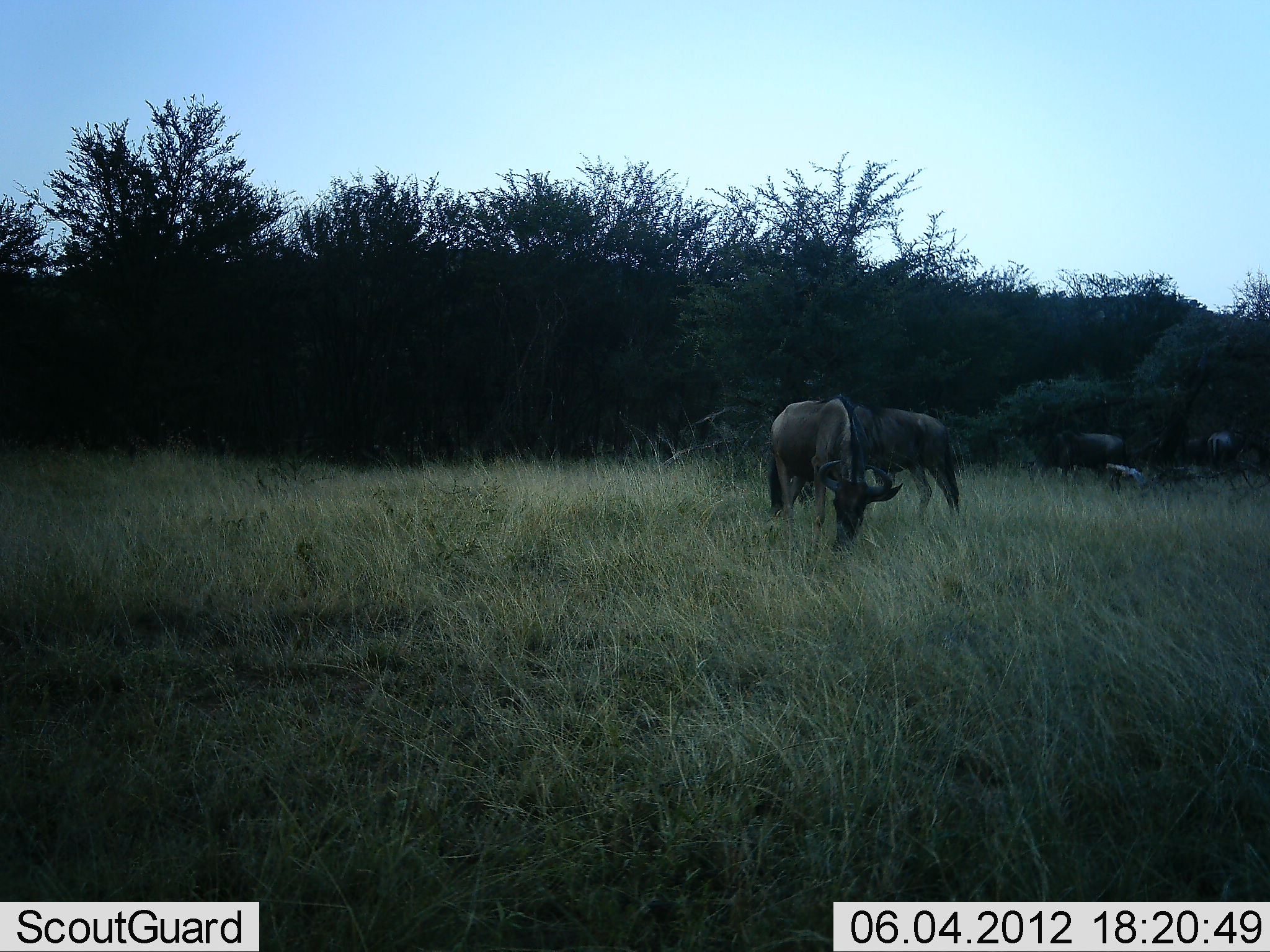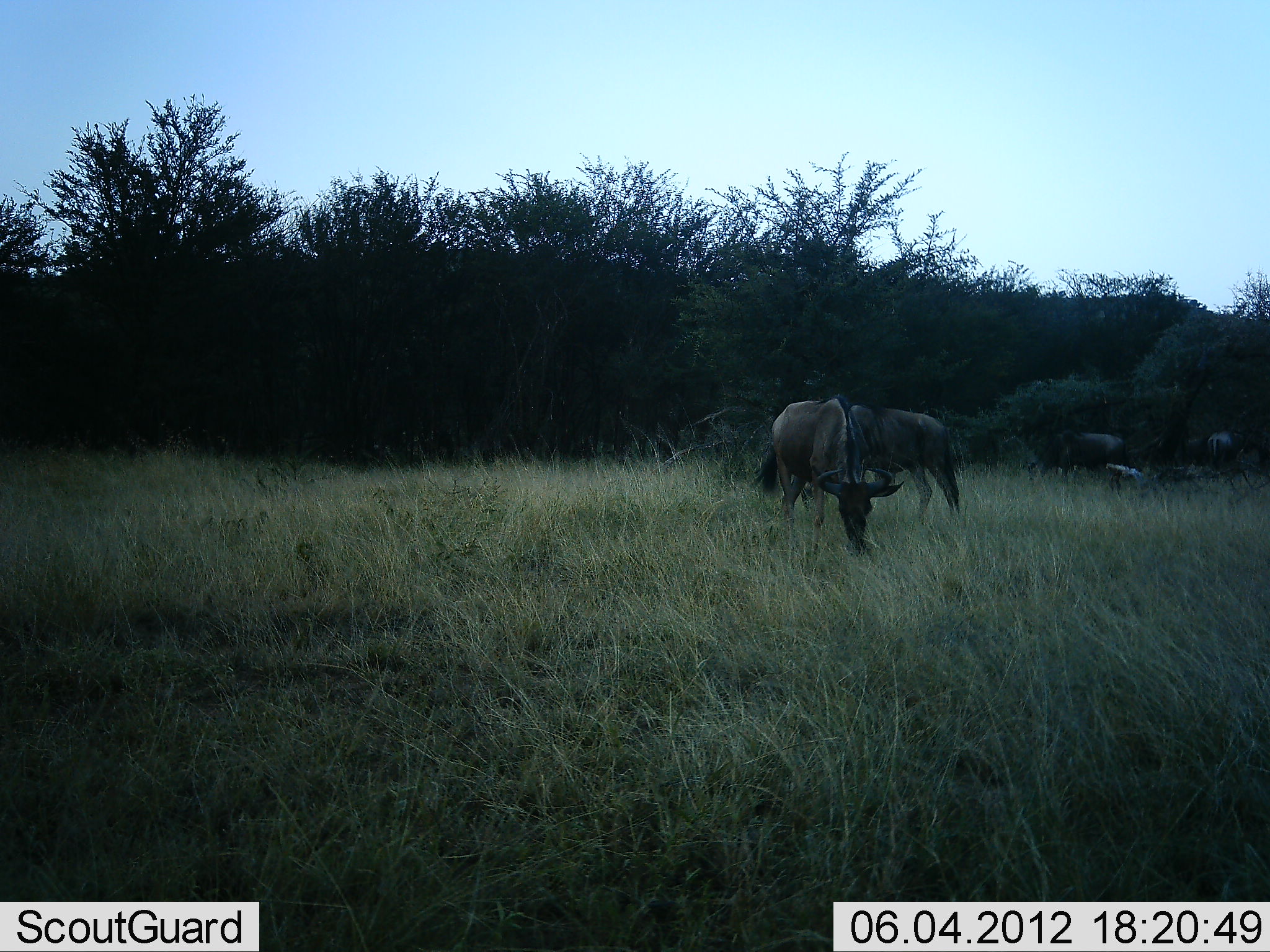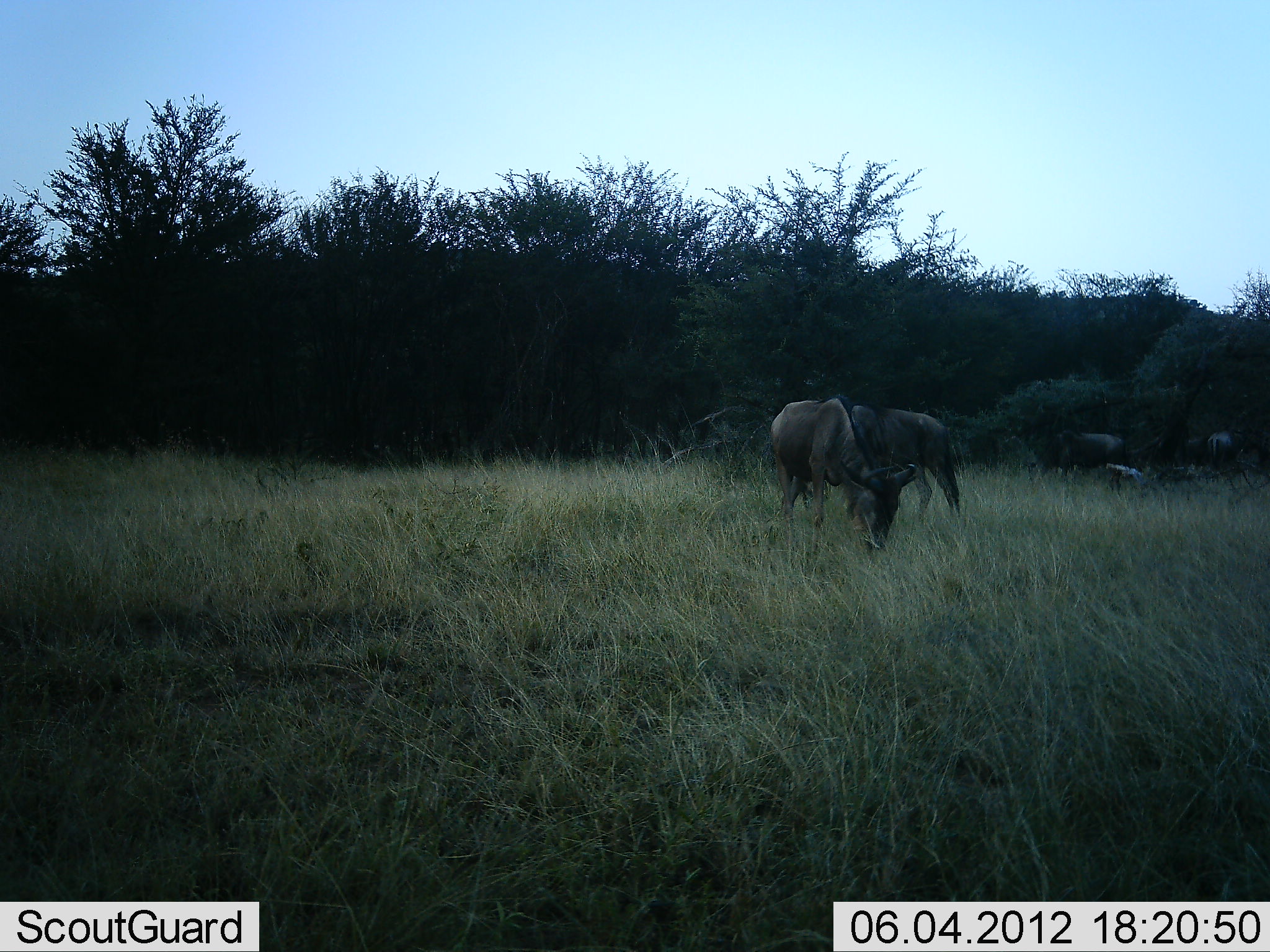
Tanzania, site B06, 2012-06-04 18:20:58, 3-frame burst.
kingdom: Animalia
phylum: Chordata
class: Mammalia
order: Artiodactyla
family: Bovidae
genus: Connochaetes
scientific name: Connochaetes taurinus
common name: blue wildebeest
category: wildebeest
Wildebeest (blue wildebeest) (Connochaetes taurinus), count 4. Behavior (volunteer vote fractions): standing 18%, resting 0%, moving 9%, interacting 0%. Young present (vote fraction): 18%. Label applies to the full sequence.